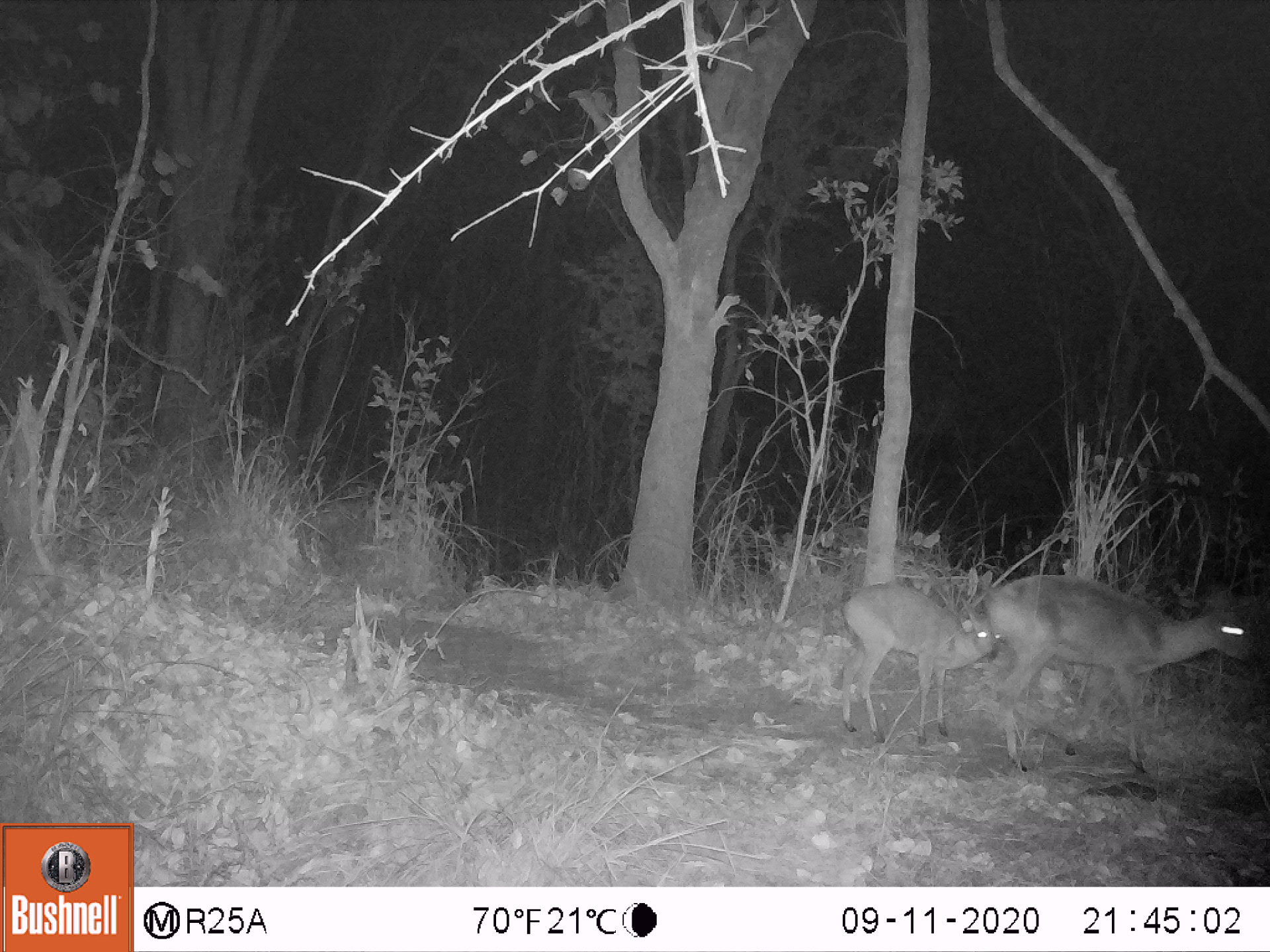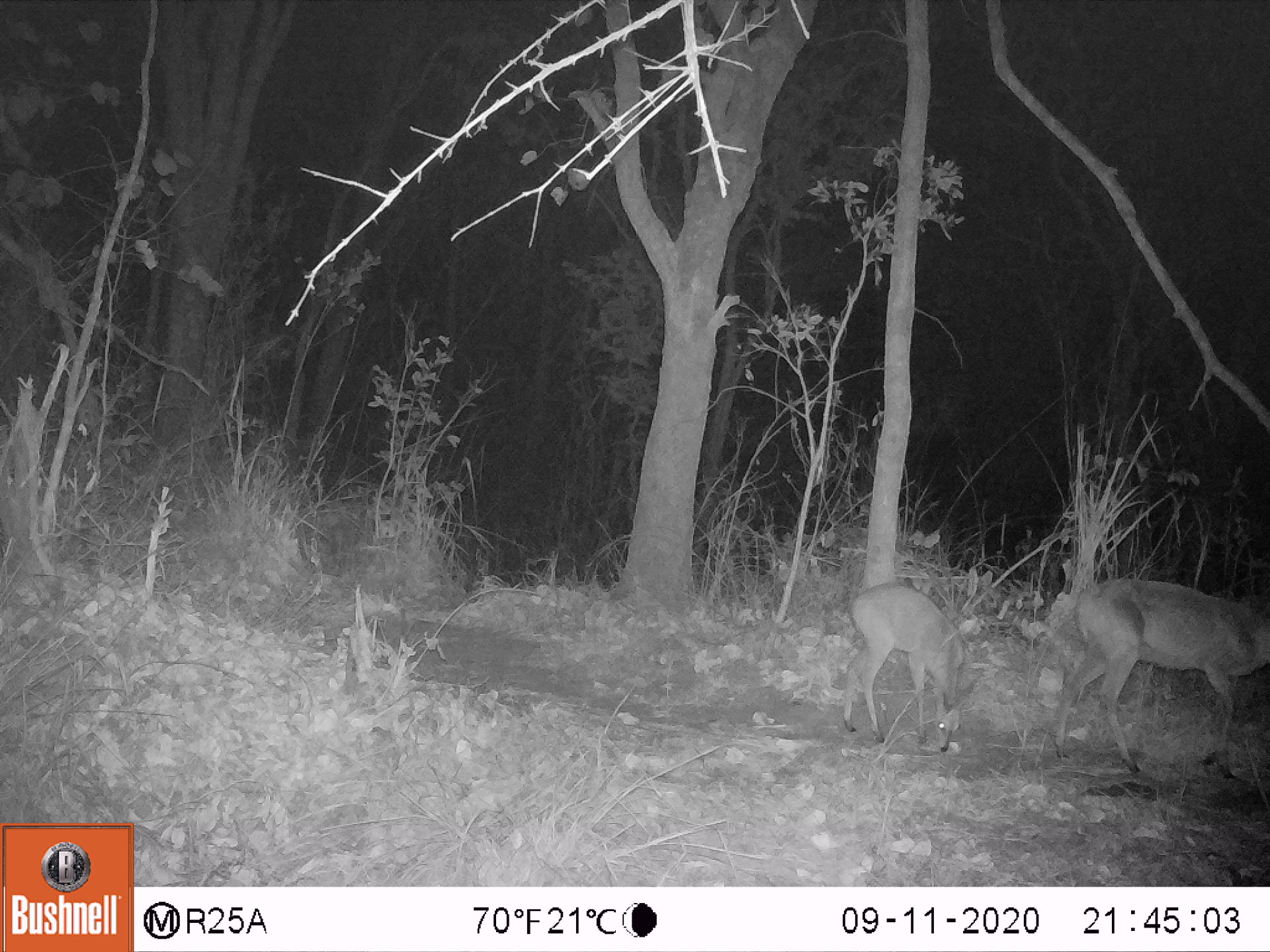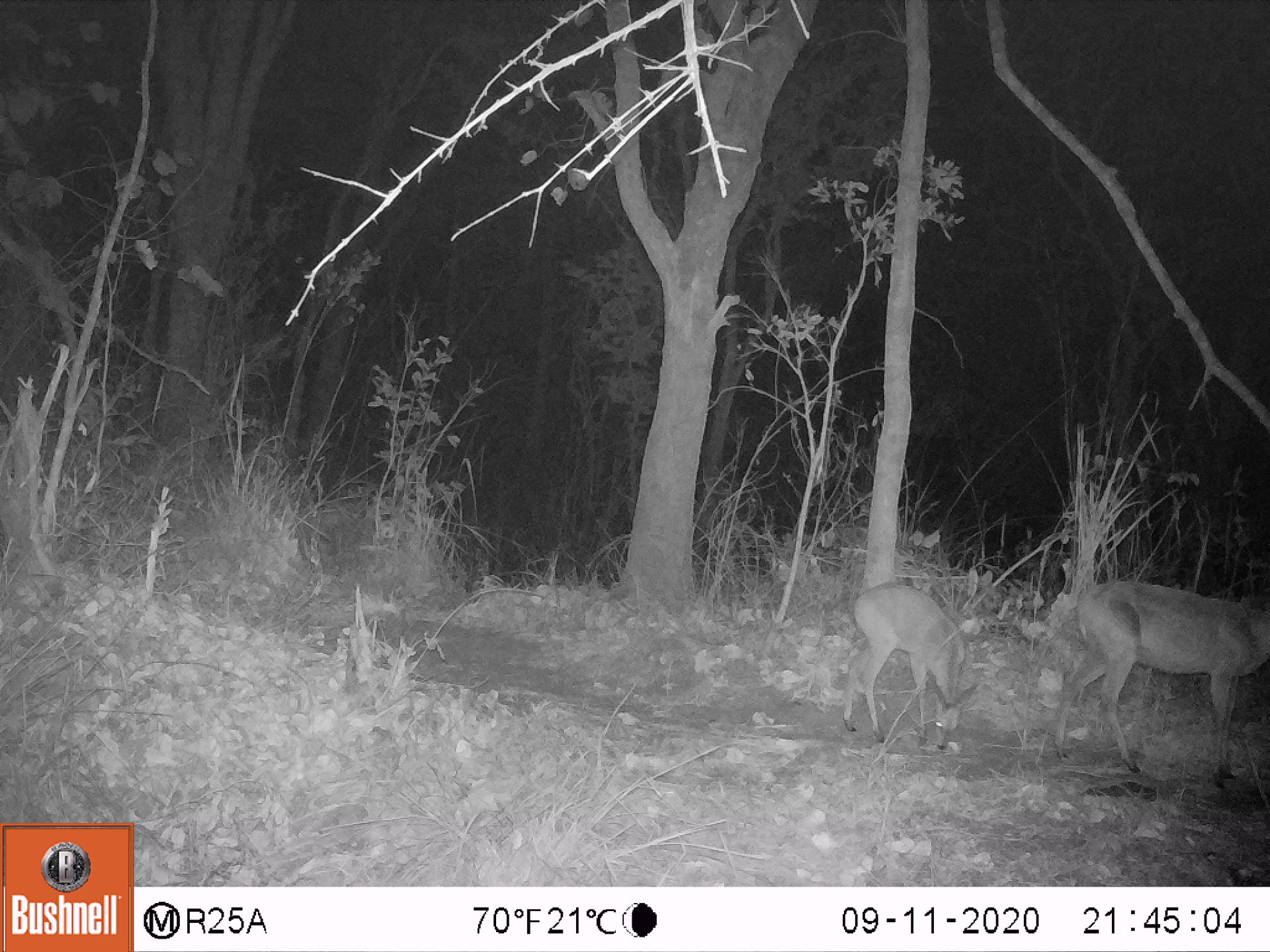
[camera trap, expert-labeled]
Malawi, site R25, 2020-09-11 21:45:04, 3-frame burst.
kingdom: Animalia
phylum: Chordata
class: Mammalia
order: Artiodactyla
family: Bovidae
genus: Sylvicapra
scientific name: Sylvicapra grimmia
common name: common duiker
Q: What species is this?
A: Common duiker (Sylvicapra grimmia).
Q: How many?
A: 2.